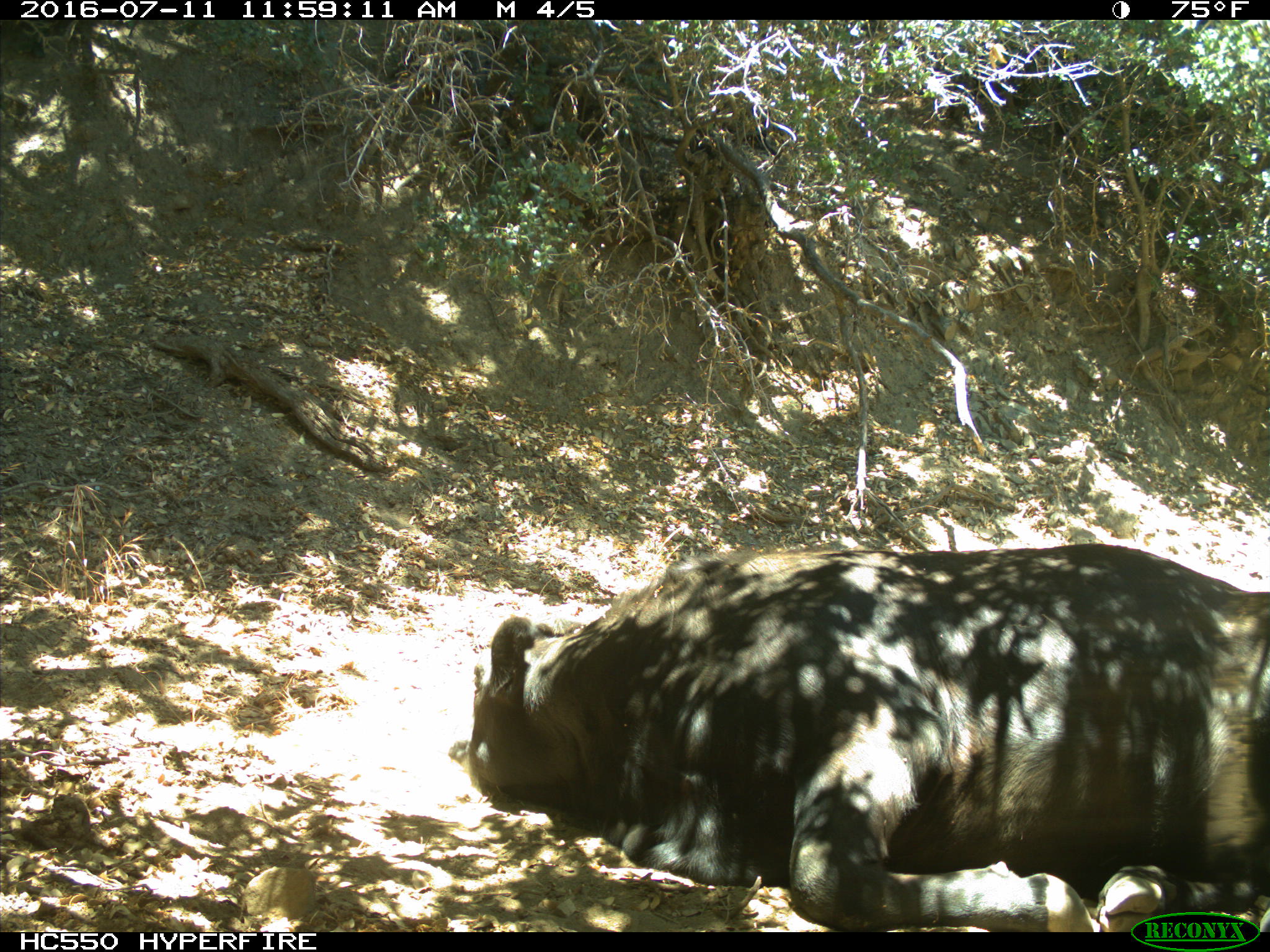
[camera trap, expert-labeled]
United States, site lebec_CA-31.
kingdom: Animalia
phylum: Chordata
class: Mammalia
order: Artiodactyla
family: Bovidae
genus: Bos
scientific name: Bos taurus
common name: domestic cow